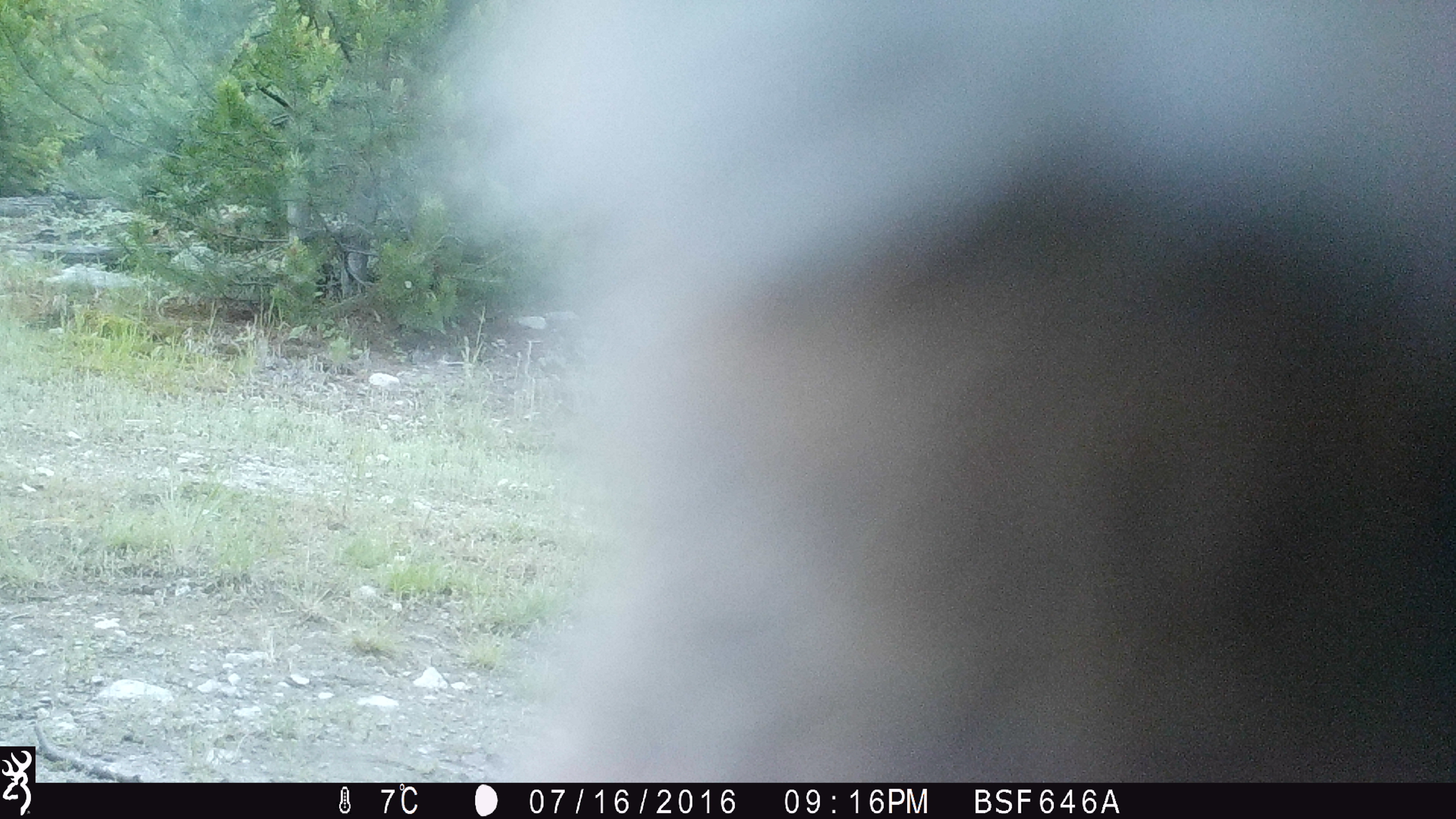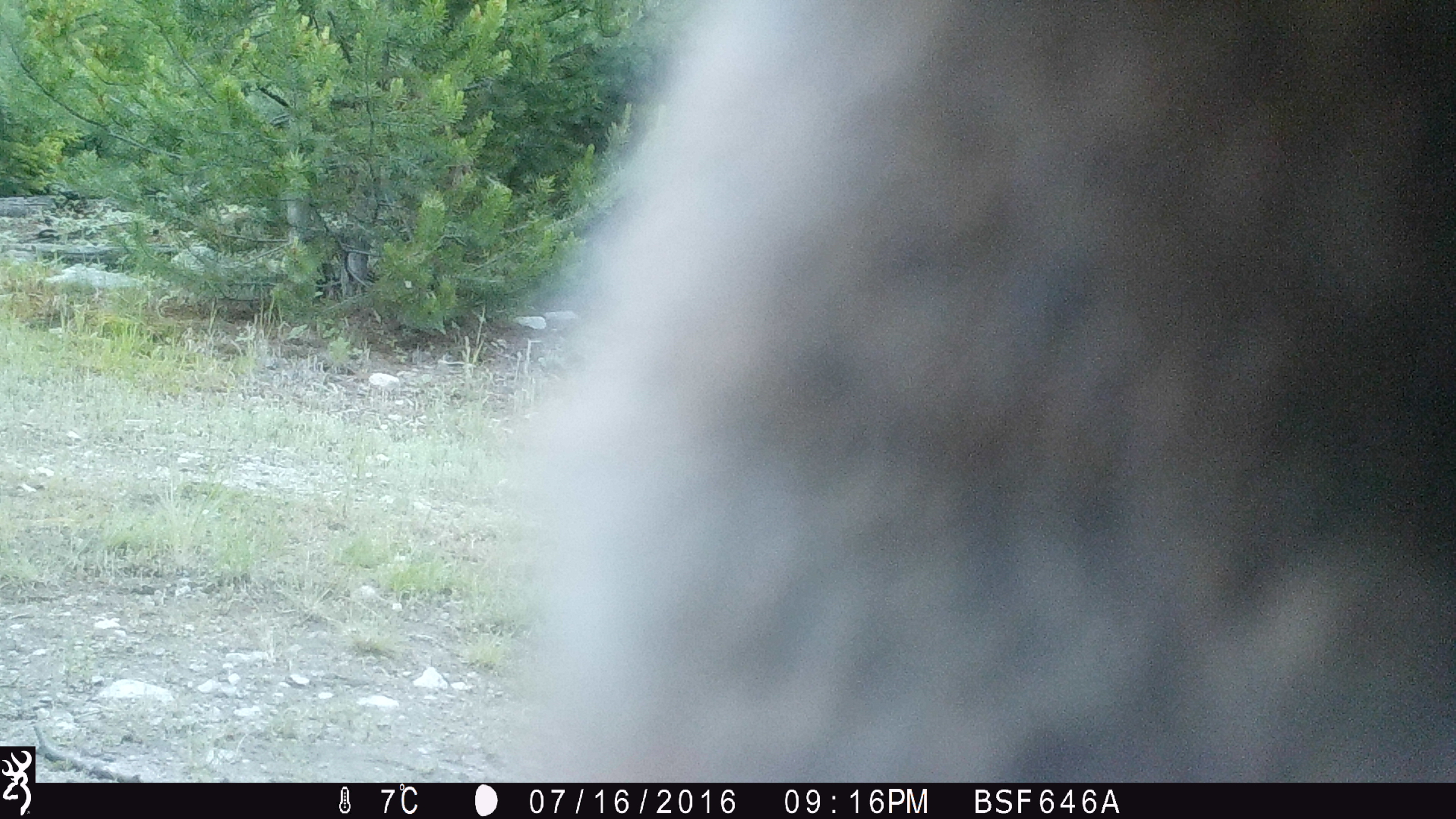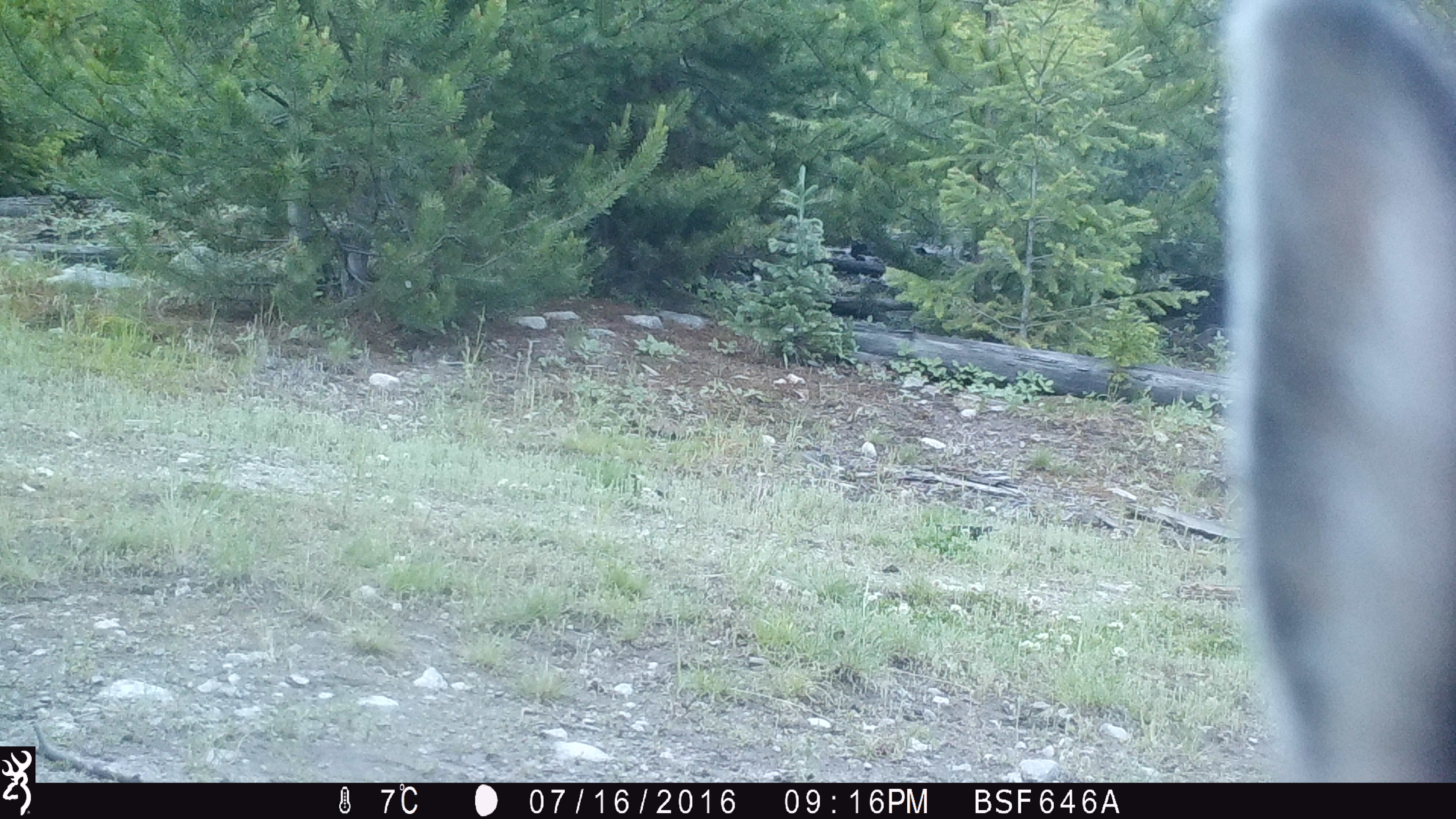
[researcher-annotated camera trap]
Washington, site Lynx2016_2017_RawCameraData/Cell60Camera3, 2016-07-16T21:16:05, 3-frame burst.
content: unidentified animal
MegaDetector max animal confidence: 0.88